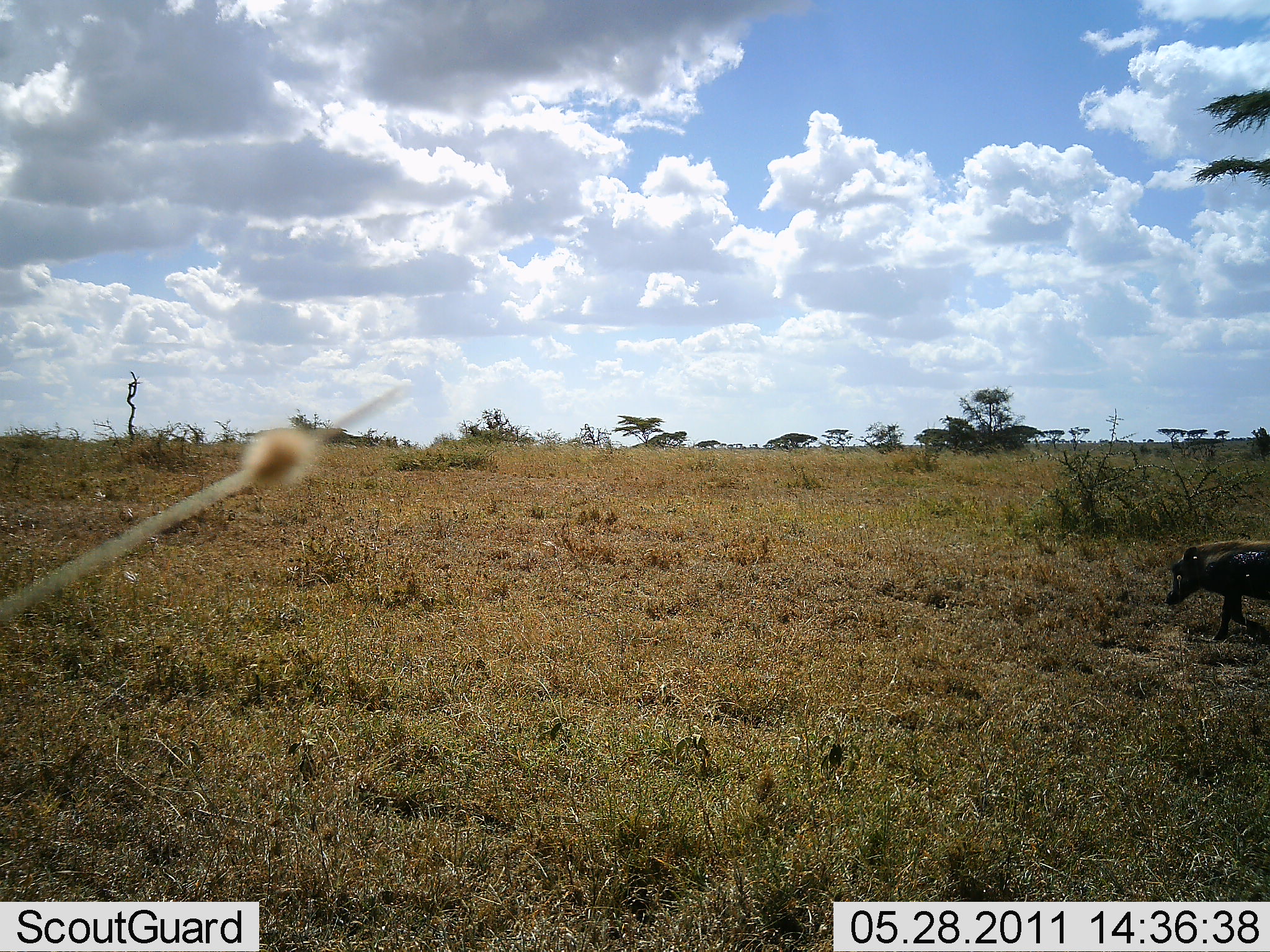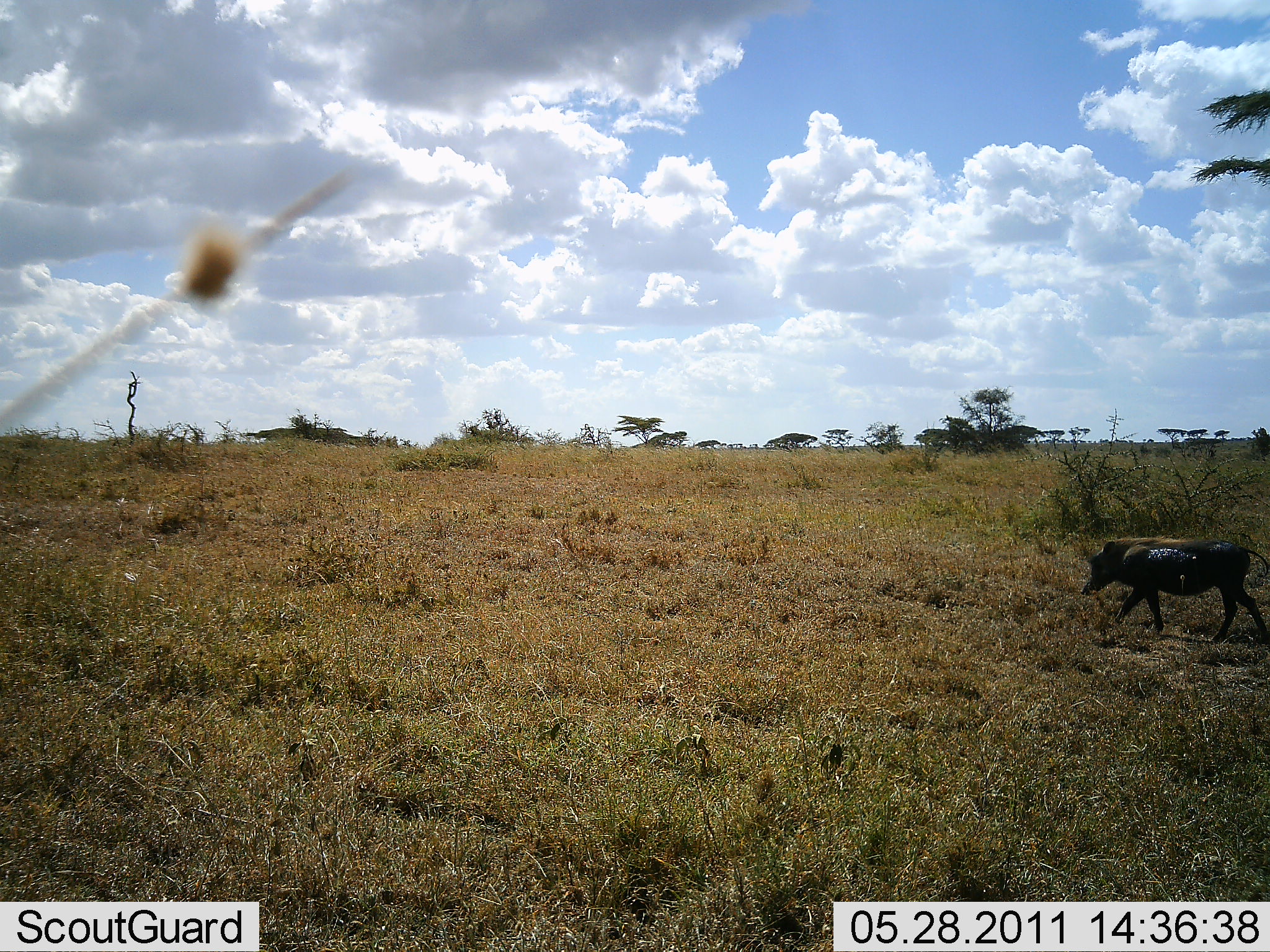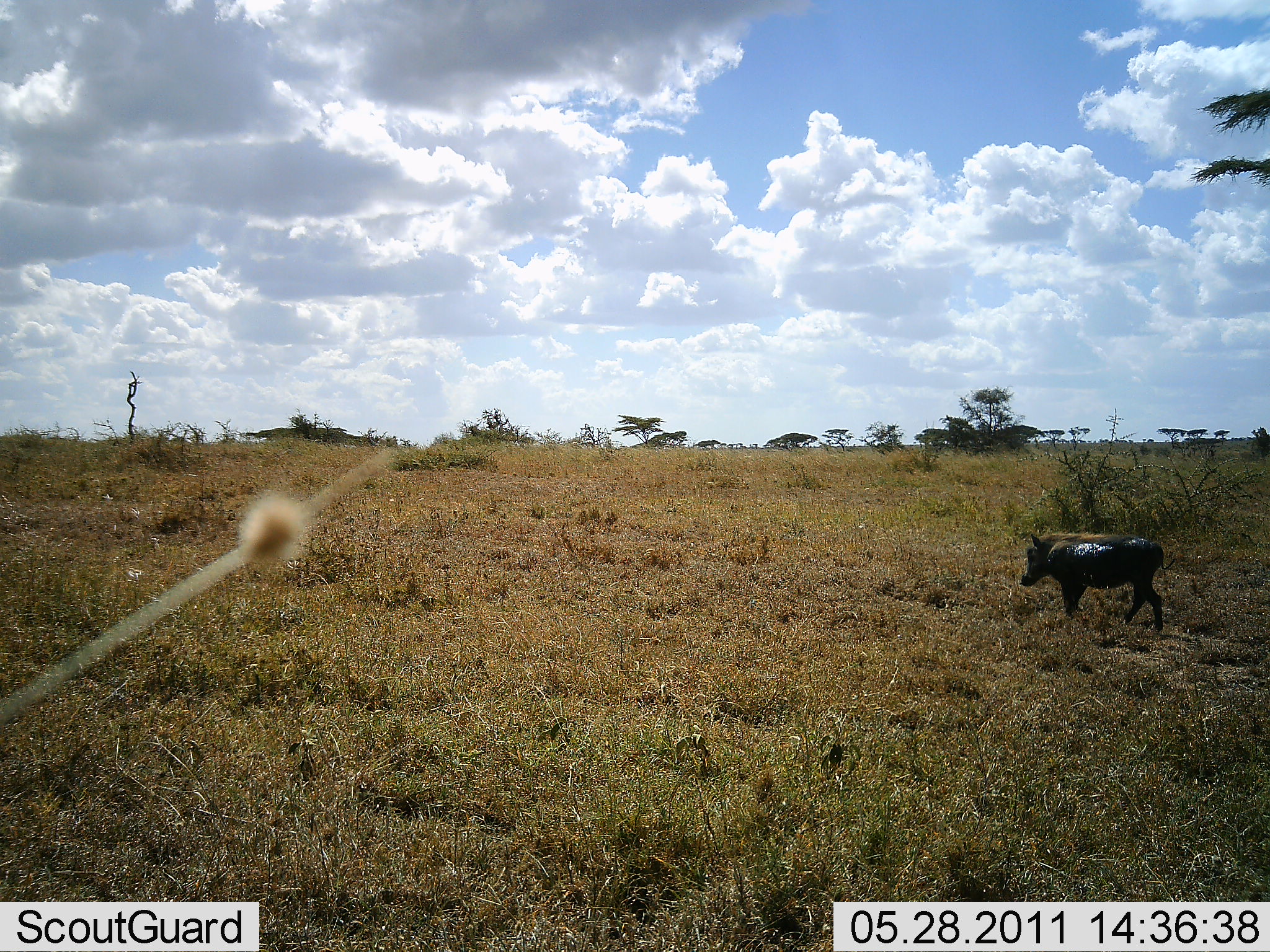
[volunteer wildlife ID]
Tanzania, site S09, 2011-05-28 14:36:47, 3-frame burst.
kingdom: Animalia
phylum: Chordata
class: Mammalia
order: Artiodactyla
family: Suidae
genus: Phacochoerus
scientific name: Phacochoerus africanus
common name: warthog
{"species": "warthog (Phacochoerus africanus)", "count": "1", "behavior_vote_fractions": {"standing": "0%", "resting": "0%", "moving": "100%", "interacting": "0%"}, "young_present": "0%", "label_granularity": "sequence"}